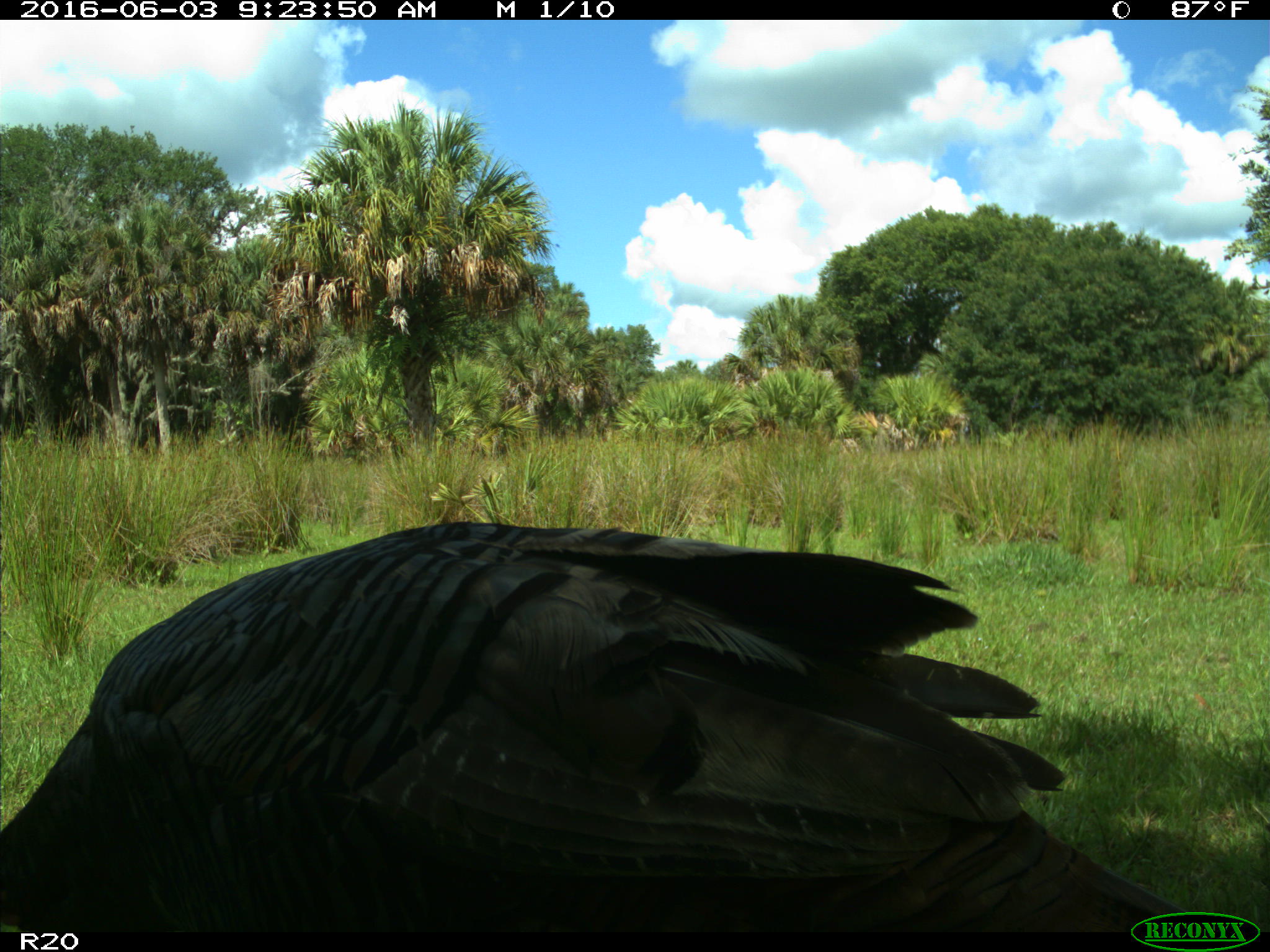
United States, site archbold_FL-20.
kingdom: Animalia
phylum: Chordata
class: Aves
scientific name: Aves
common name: birds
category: unidentified bird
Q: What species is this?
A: Unidentified bird (birds) (Aves).